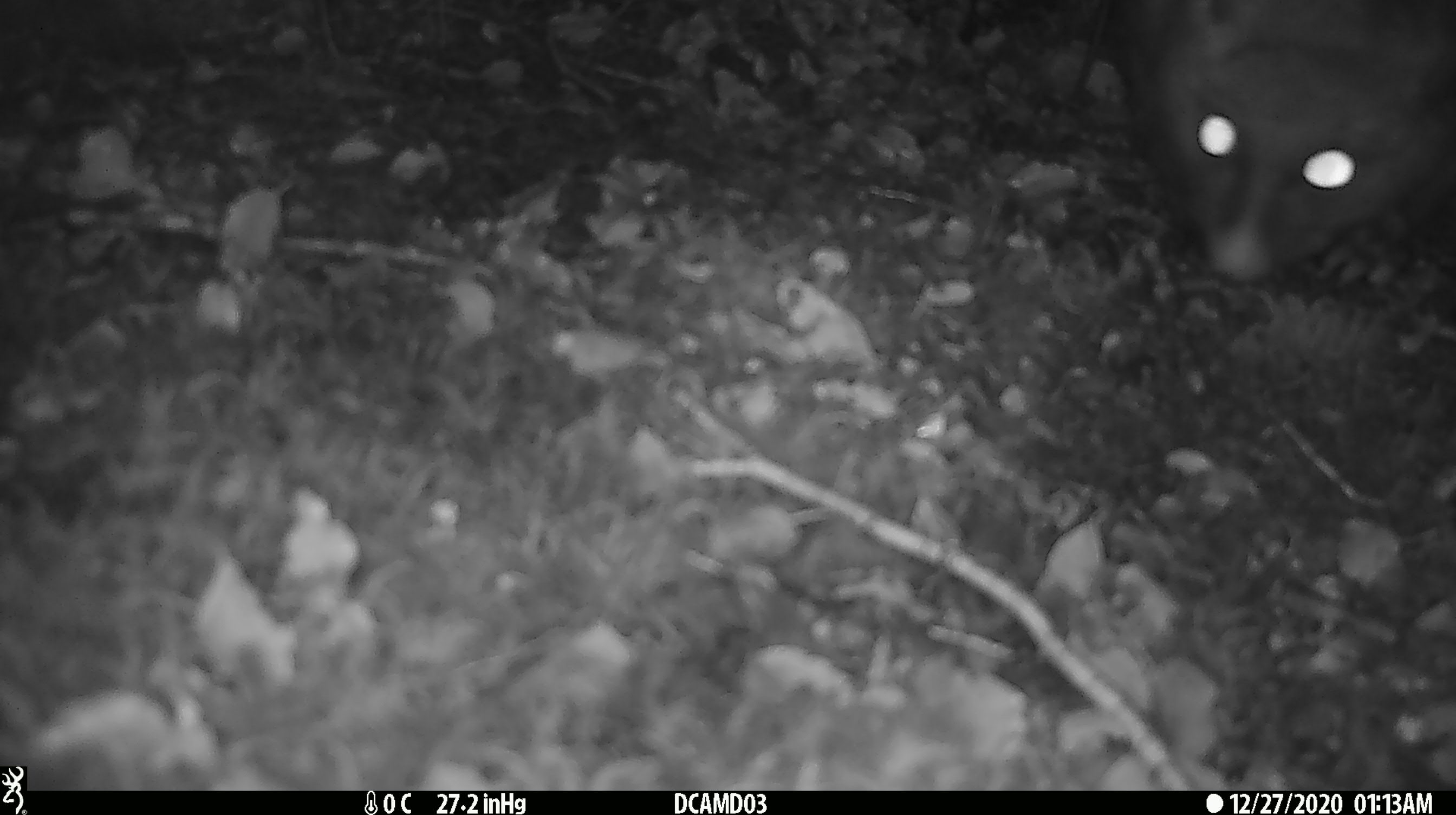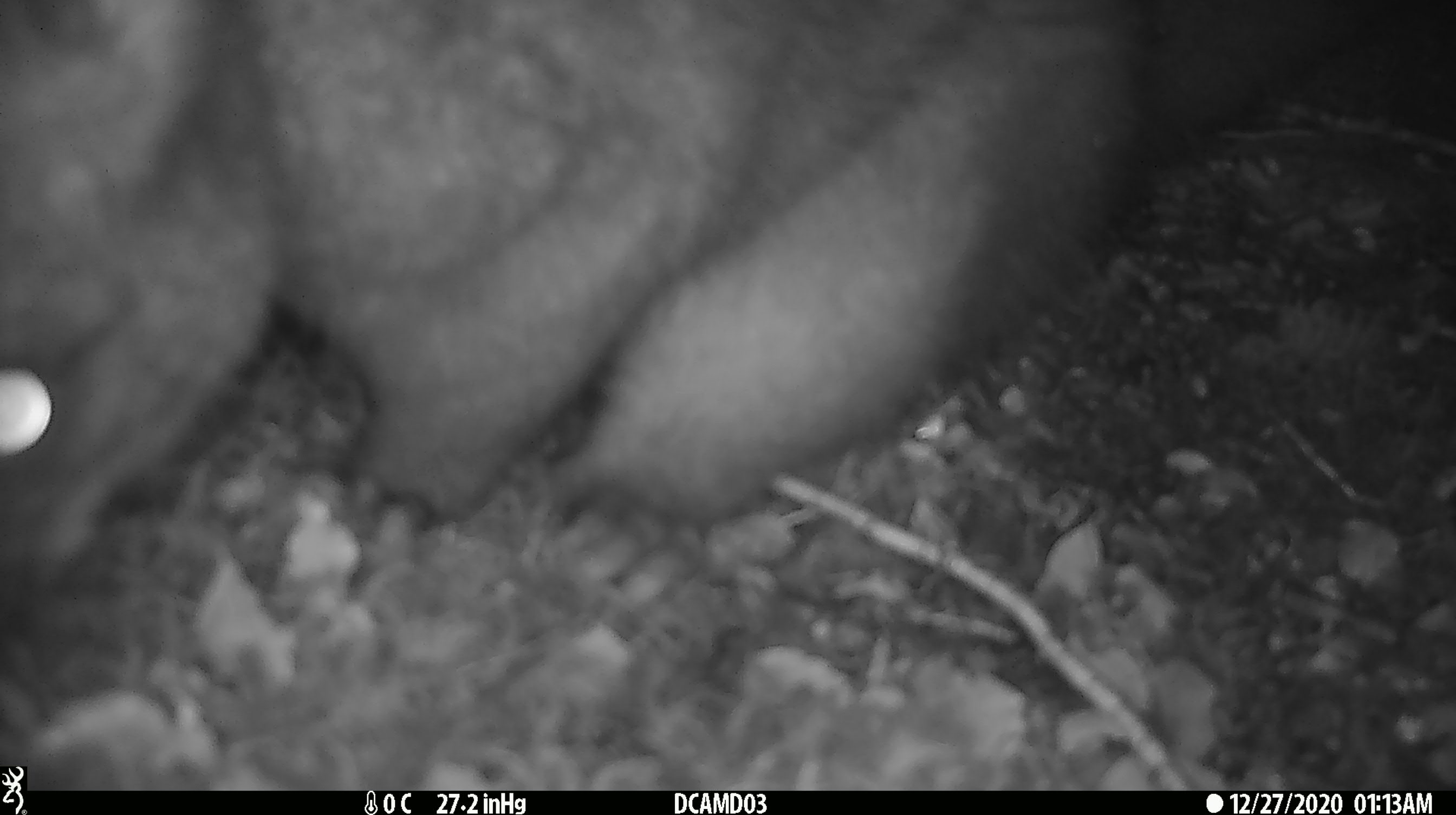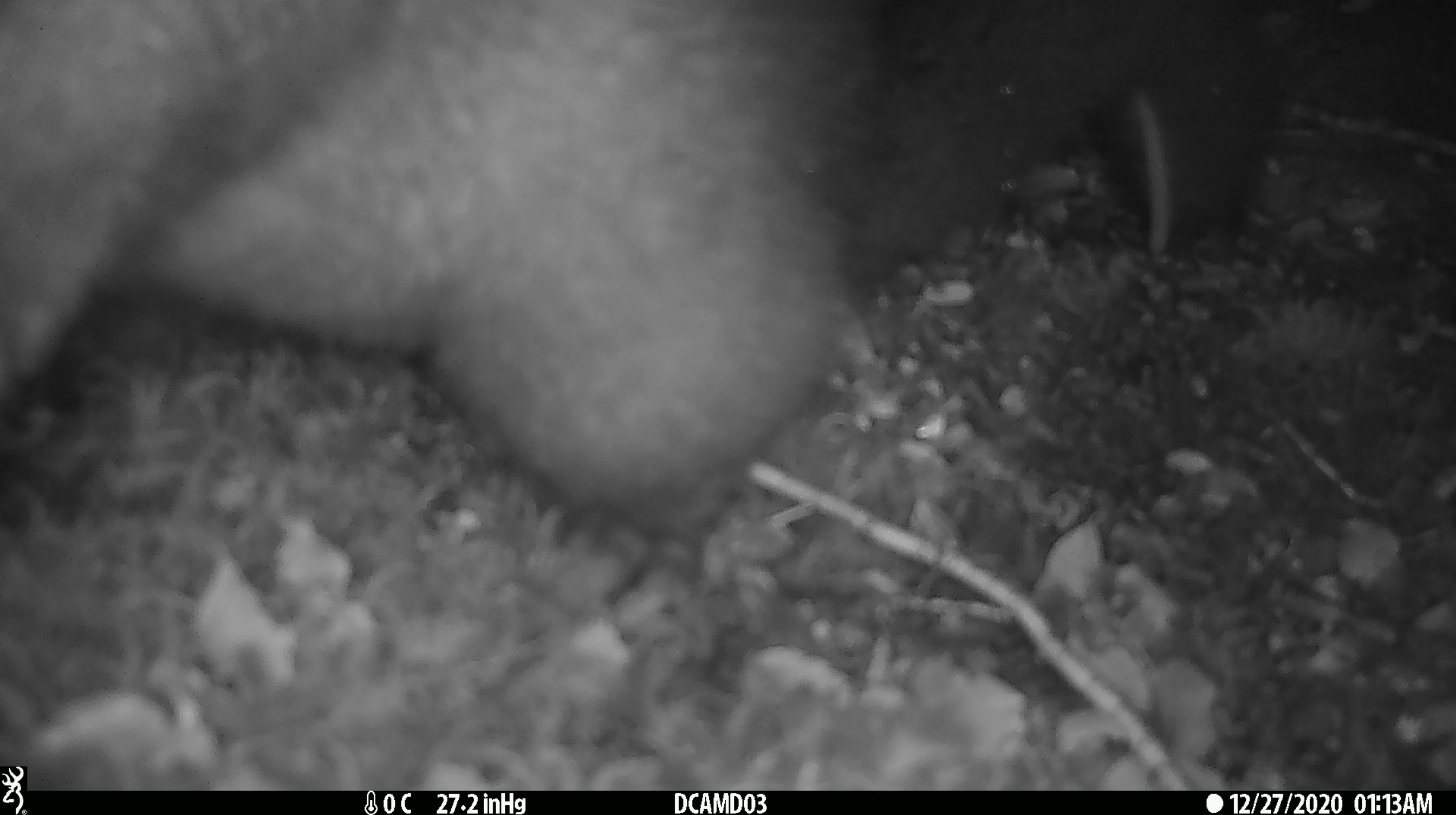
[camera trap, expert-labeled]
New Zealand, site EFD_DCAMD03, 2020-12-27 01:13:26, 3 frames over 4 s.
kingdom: Animalia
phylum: Chordata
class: Mammalia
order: Diprotodontia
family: Phalangeridae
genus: Trichosurus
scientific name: Trichosurus vulpecula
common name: common brushtail possum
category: possum